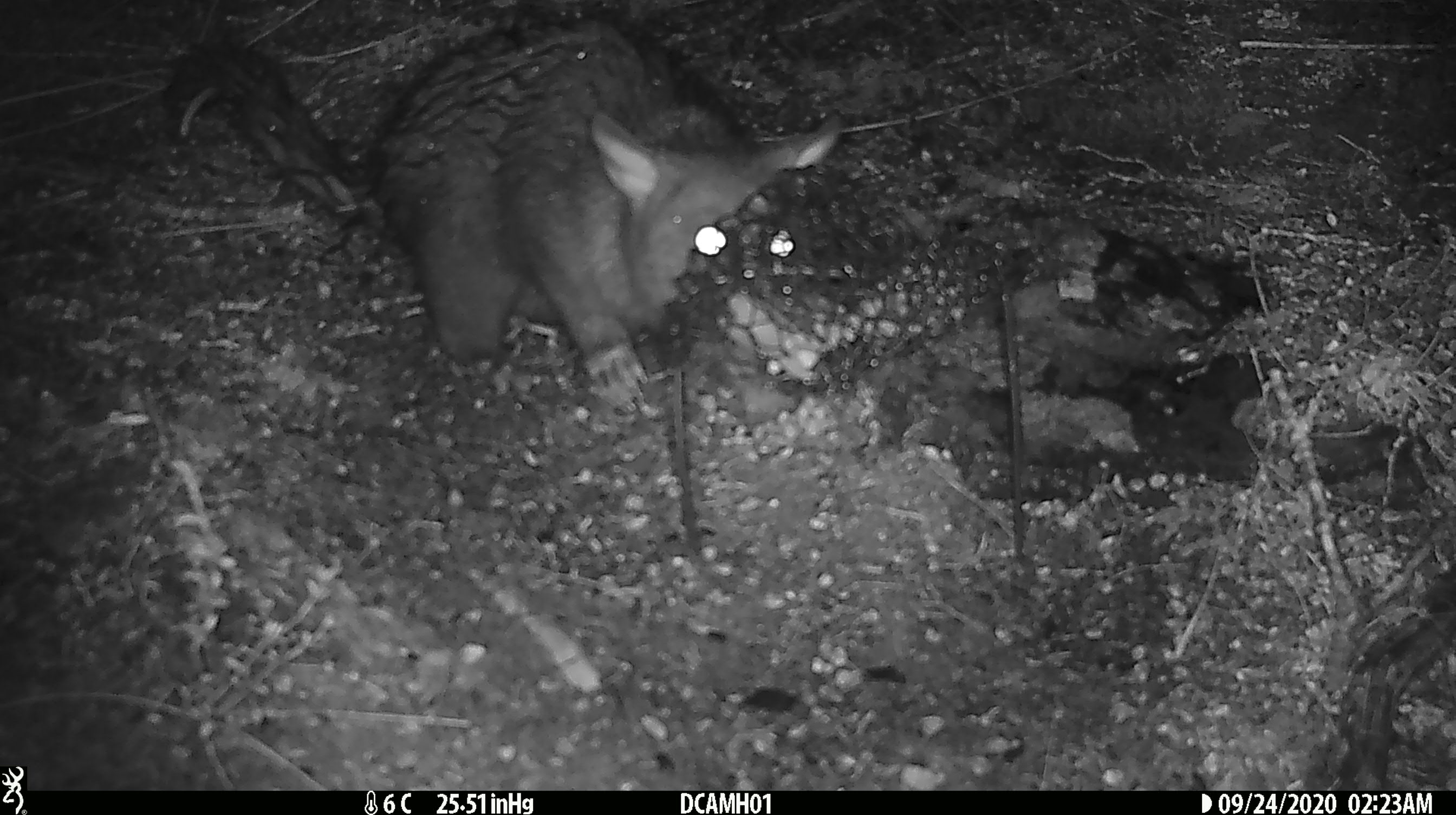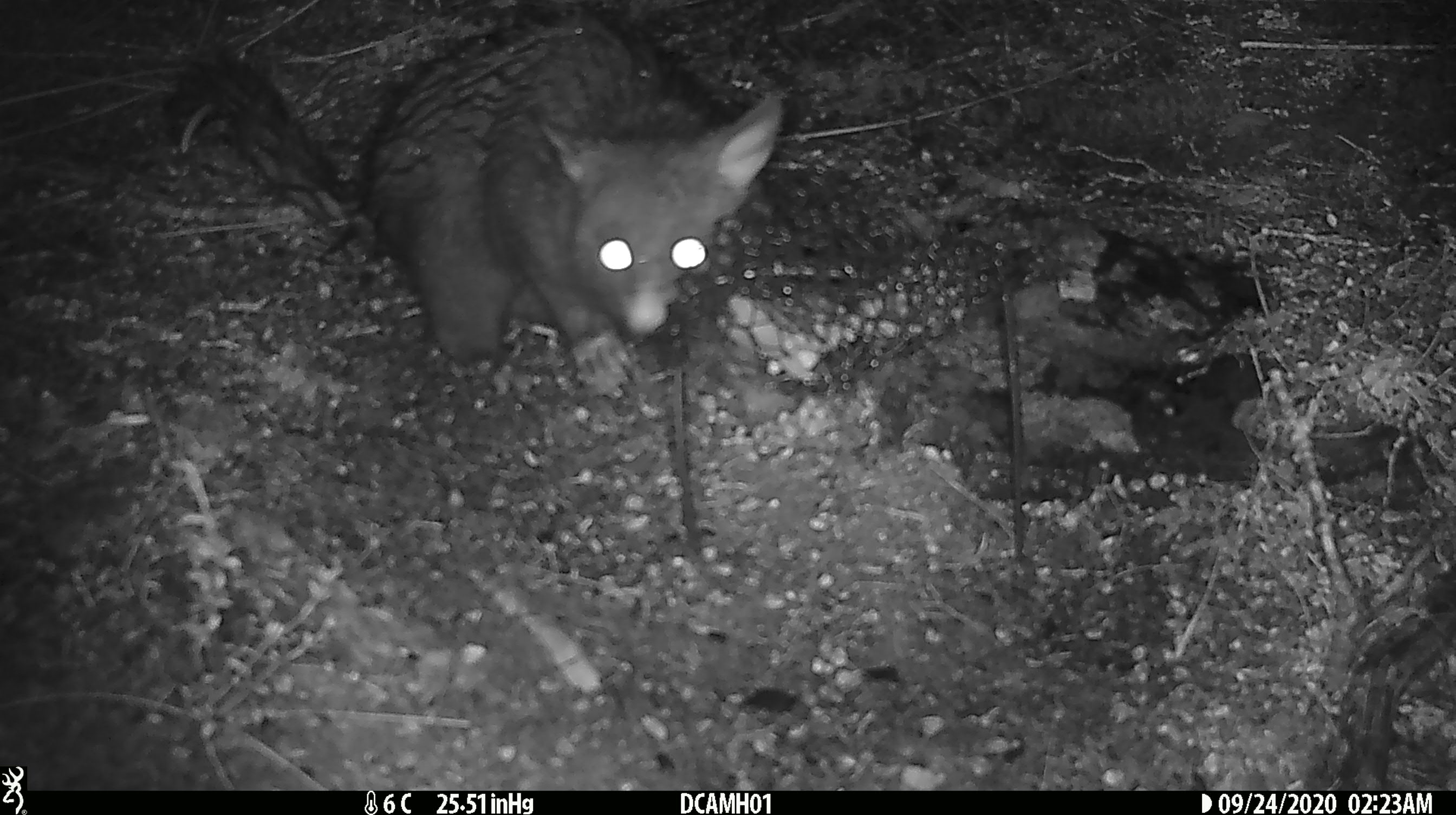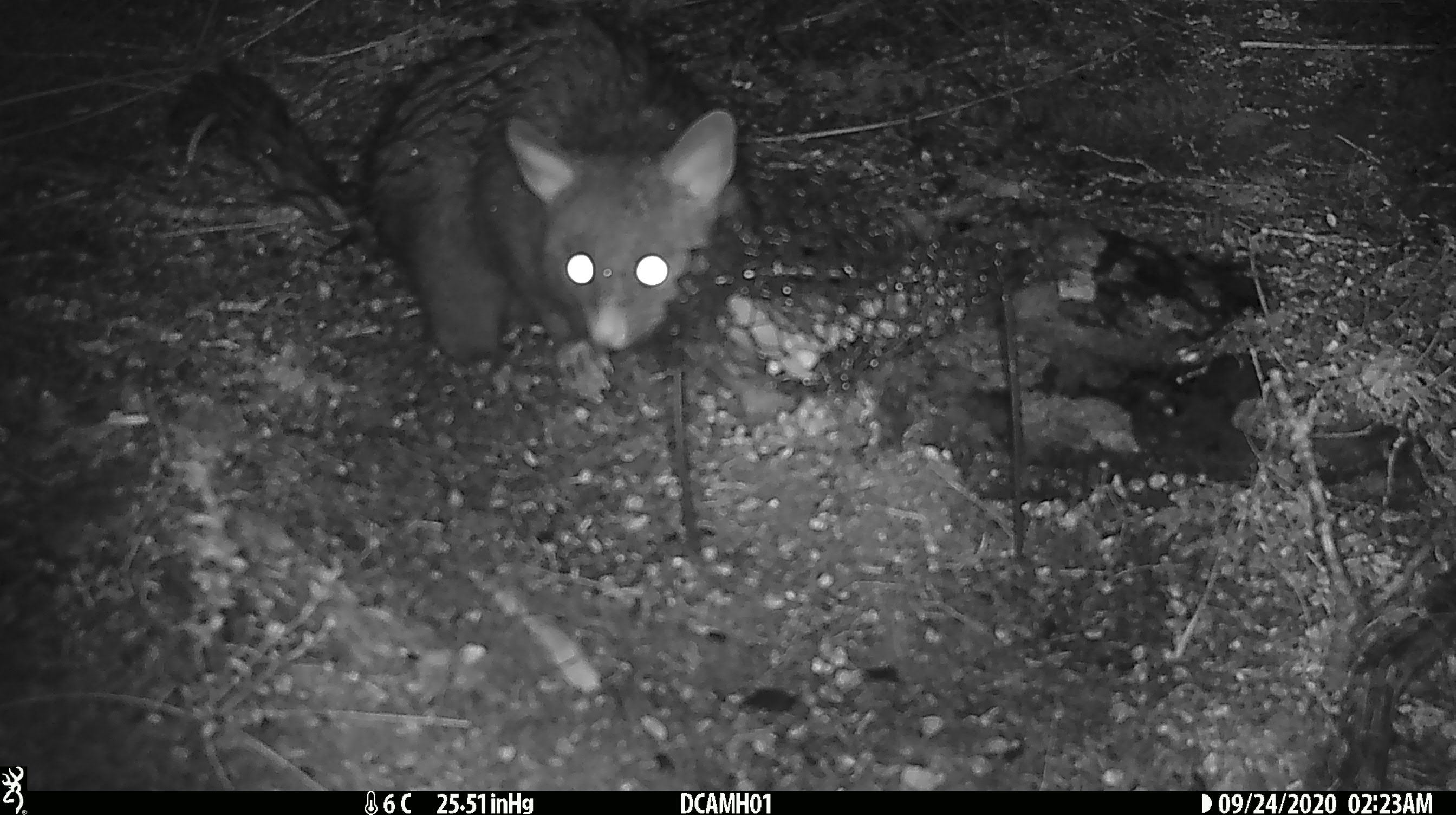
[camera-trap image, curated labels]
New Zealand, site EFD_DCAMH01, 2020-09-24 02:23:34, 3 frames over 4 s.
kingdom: Animalia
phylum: Chordata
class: Mammalia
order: Diprotodontia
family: Phalangeridae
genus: Trichosurus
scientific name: Trichosurus vulpecula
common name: common brushtail possum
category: possum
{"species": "possum (common brushtail possum) (Trichosurus vulpecula)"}